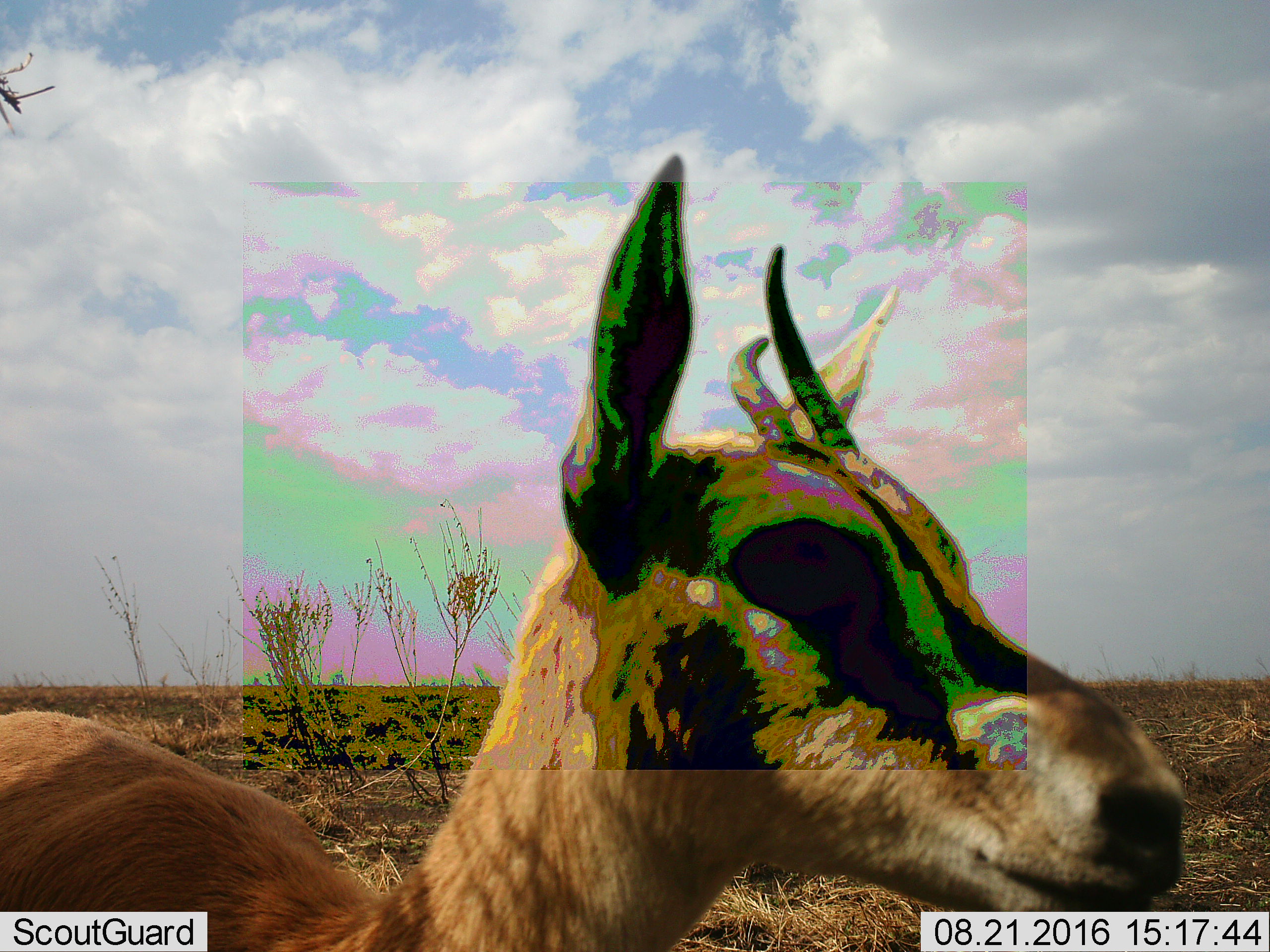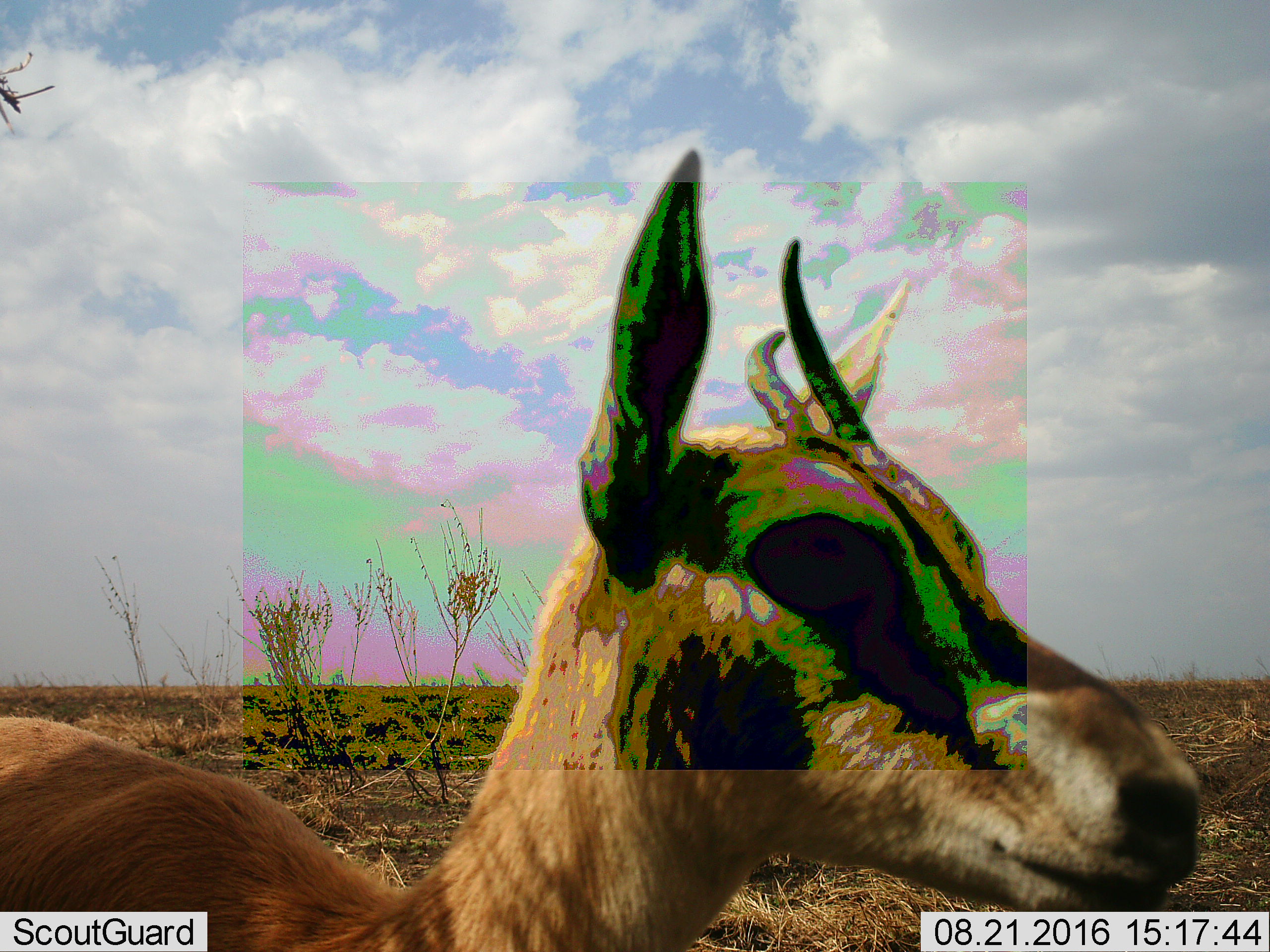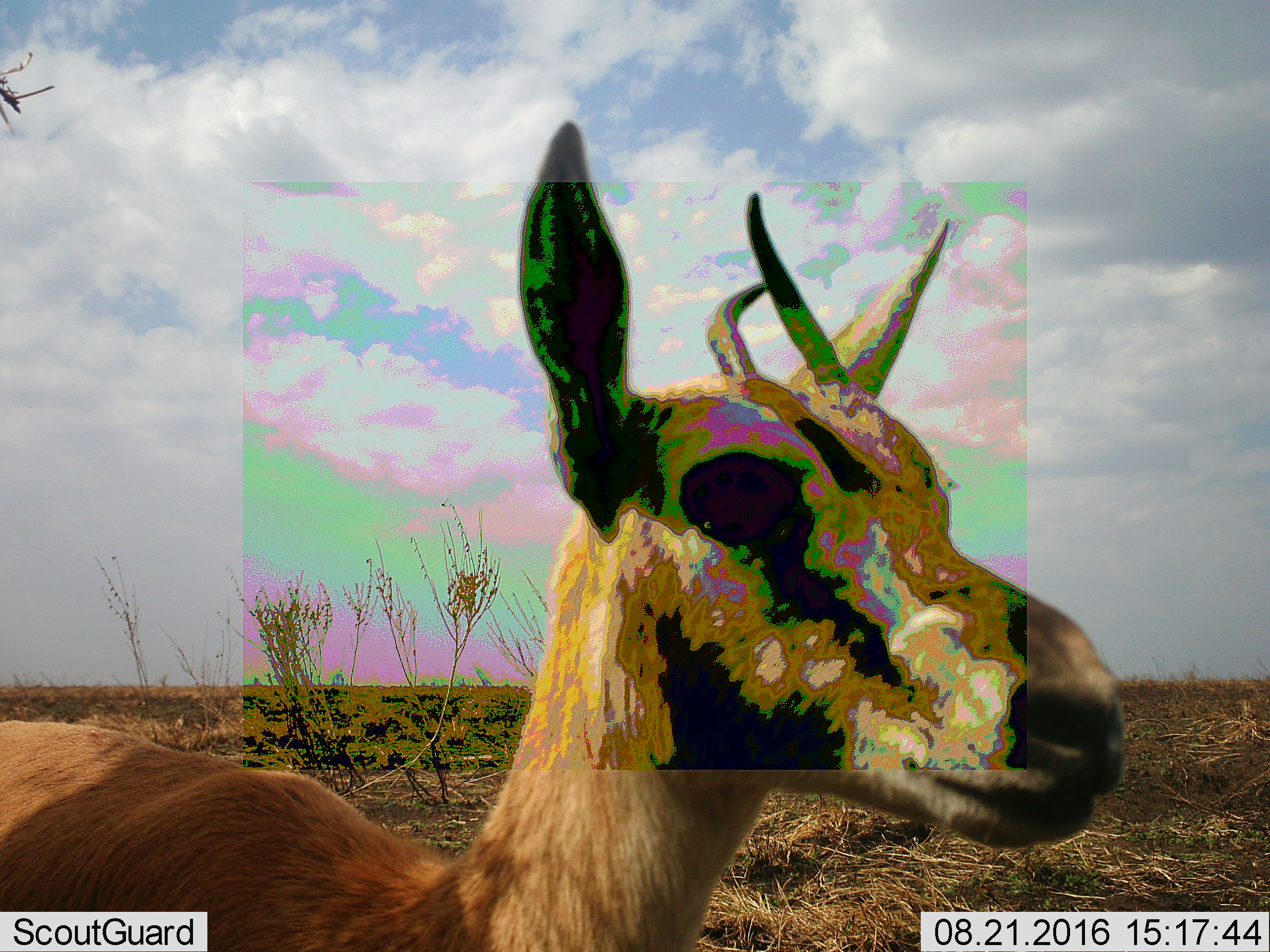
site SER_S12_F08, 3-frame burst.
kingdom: Animalia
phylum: Chordata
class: Mammalia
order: Artiodactyla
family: Bovidae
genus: Eudorcas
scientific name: Eudorcas thomsonii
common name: thomson's gazelle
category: gazellethomsons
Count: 1.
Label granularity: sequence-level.